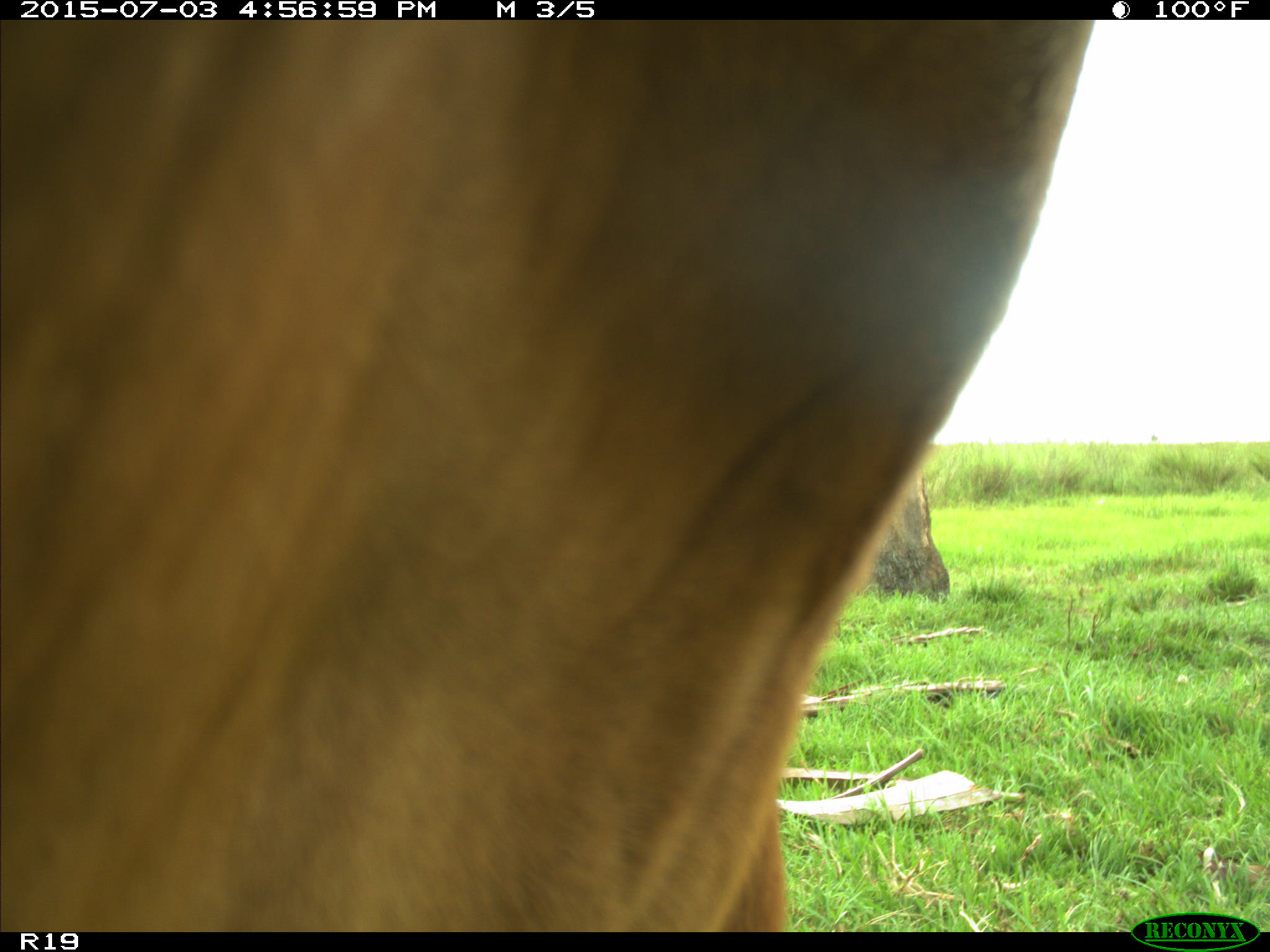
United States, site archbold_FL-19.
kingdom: Animalia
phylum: Chordata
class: Mammalia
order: Artiodactyla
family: Bovidae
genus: Bos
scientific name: Bos taurus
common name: domestic cow